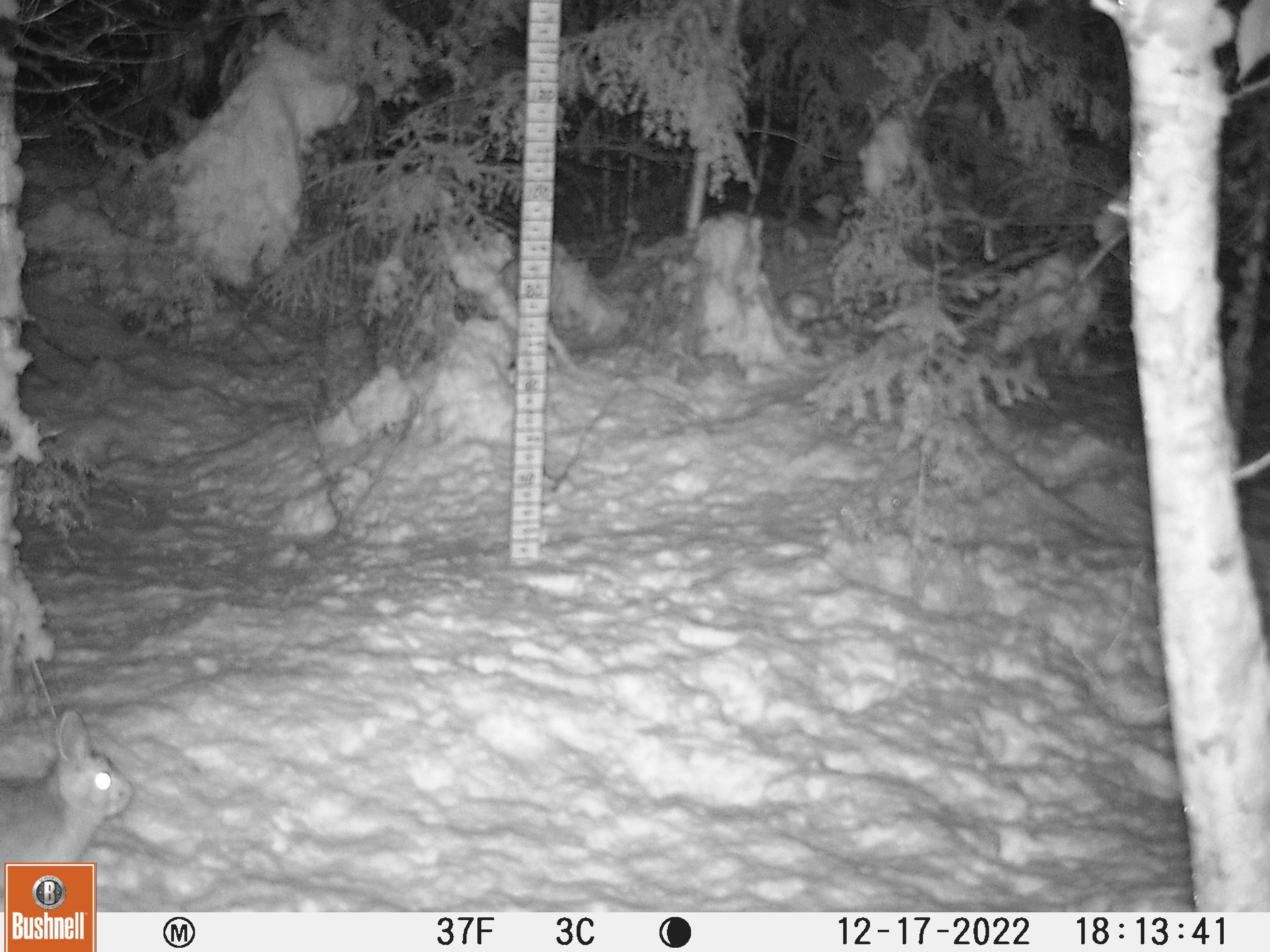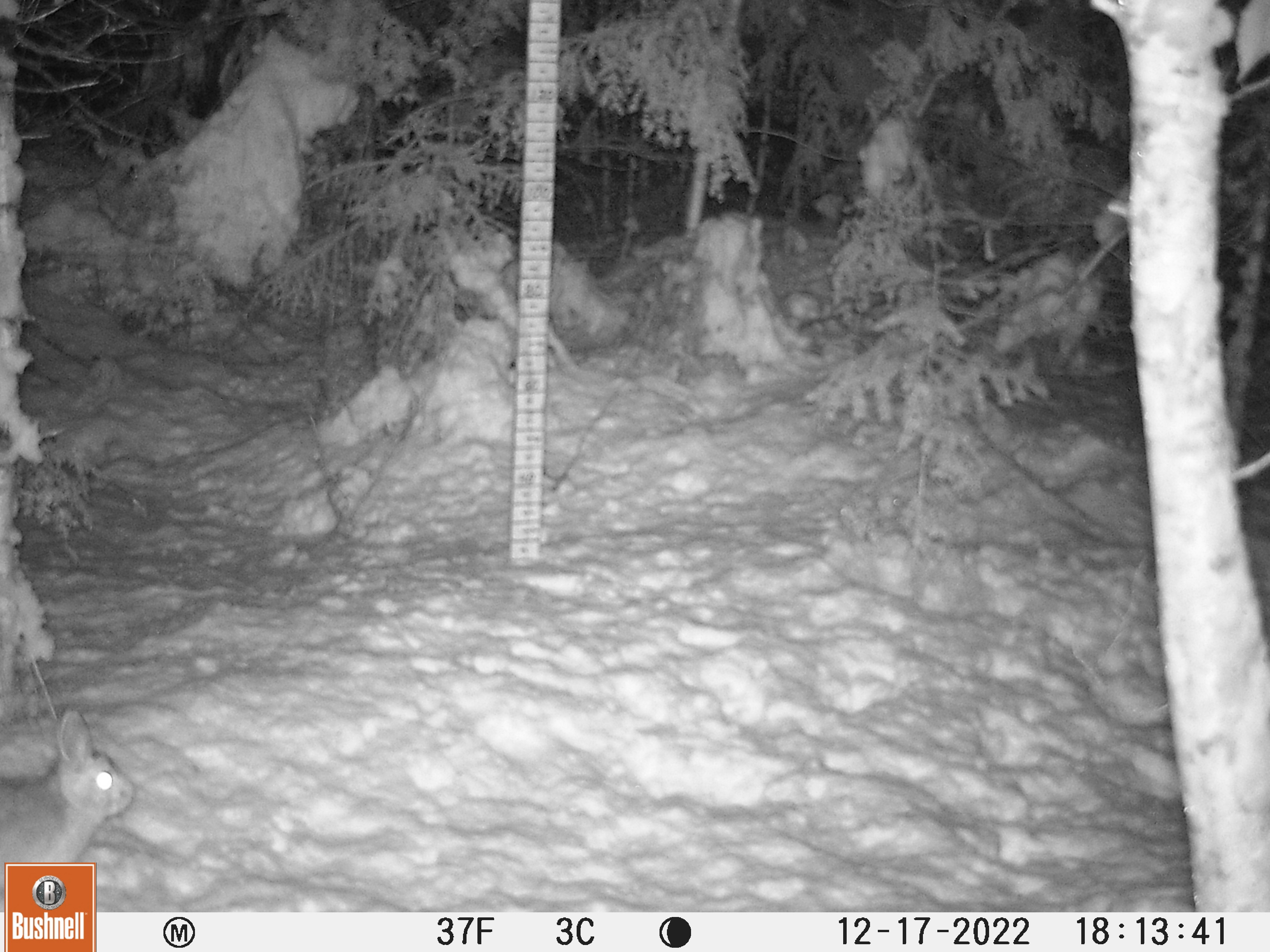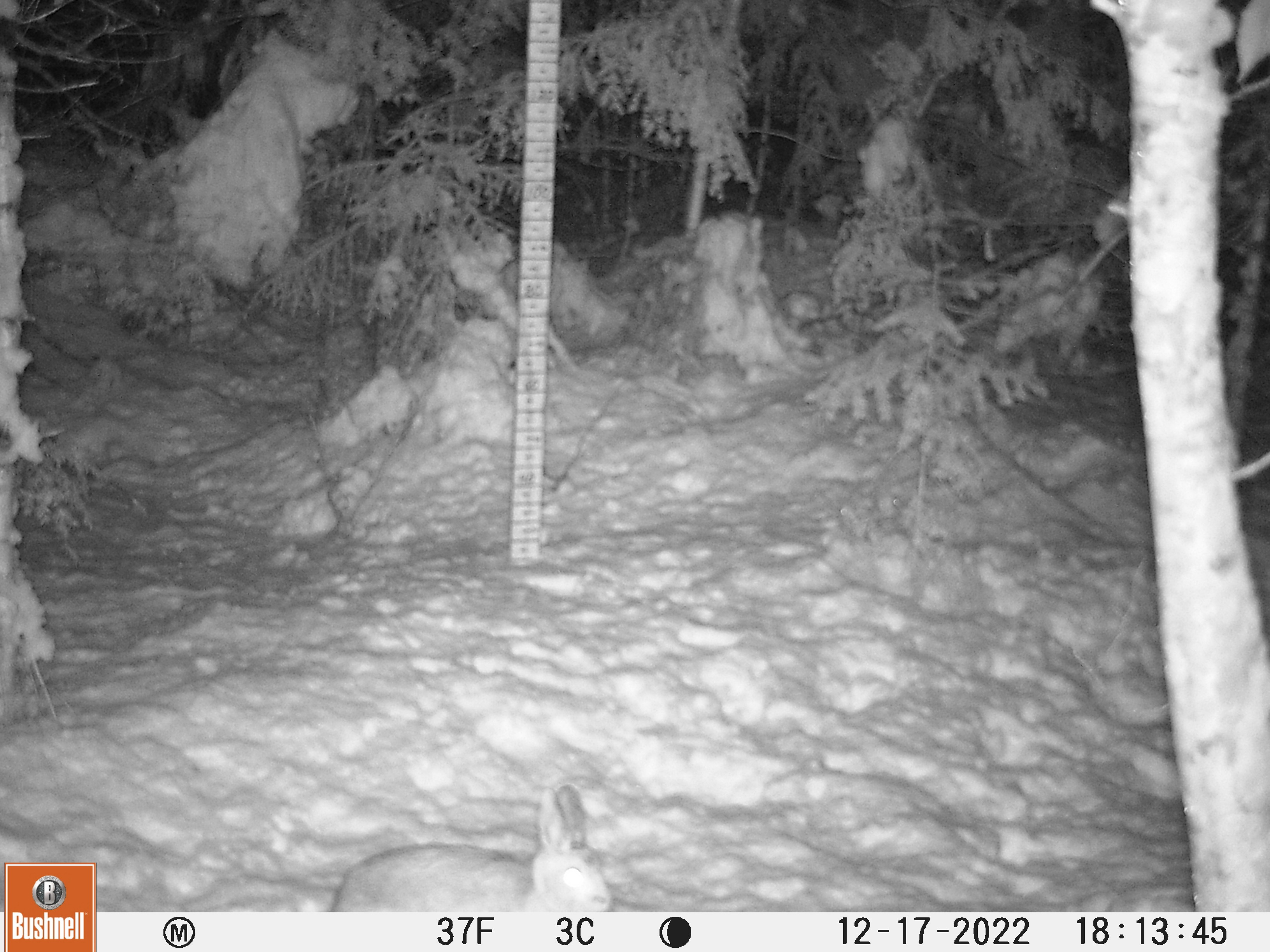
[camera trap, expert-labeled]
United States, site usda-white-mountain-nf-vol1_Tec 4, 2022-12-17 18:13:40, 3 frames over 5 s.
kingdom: Animalia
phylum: Chordata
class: Mammalia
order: Lagomorpha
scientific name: Lagomorpha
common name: rabbit or hare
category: rabbit or hare sp.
Rabbit or hare sp. (rabbit or hare) (Lagomorpha).